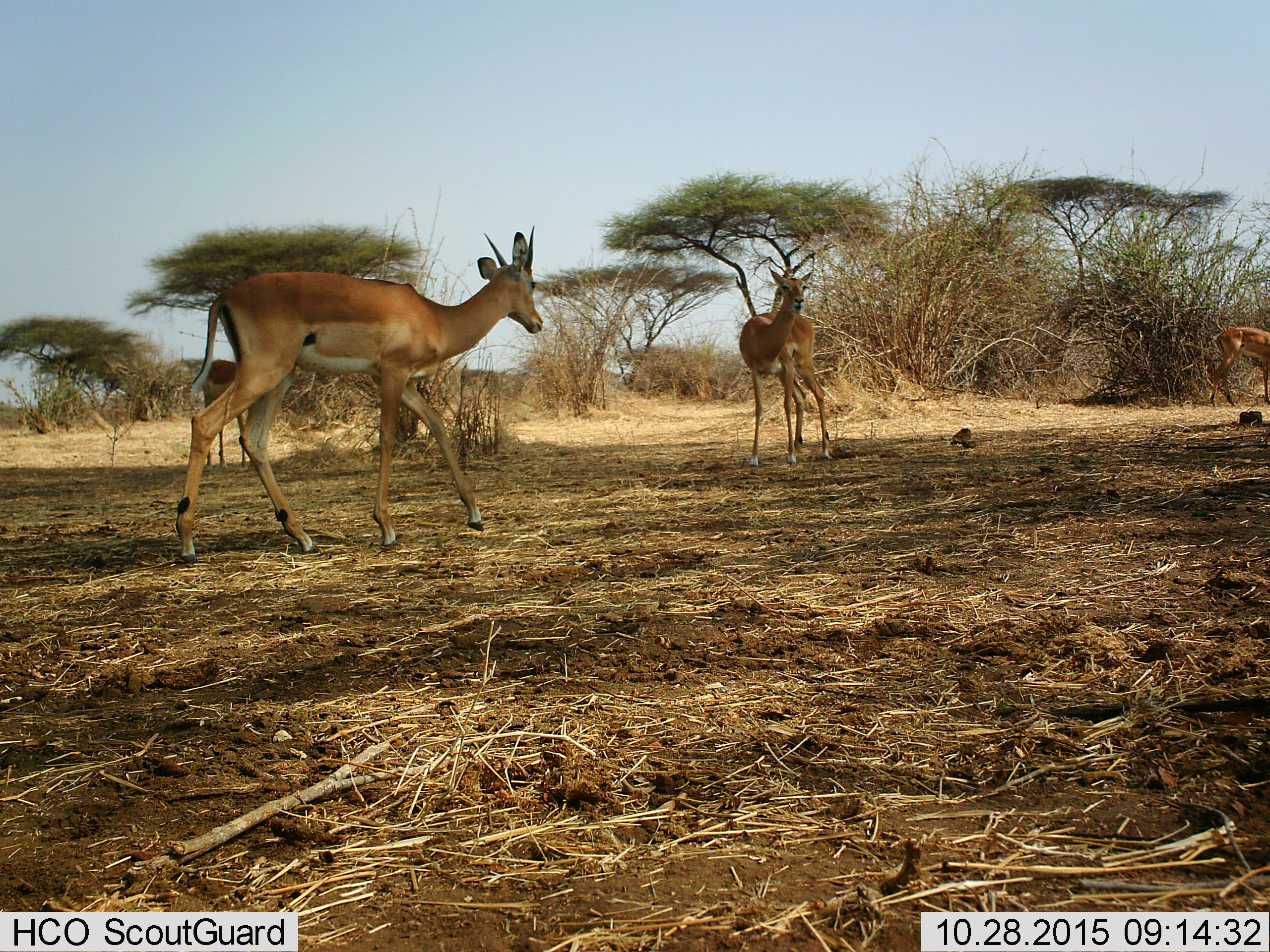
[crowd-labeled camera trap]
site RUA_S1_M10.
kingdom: Animalia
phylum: Chordata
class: Mammalia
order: Artiodactyla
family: Bovidae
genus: Aepyceros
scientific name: Aepyceros melampus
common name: impala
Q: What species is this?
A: Impala (Aepyceros melampus).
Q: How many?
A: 4.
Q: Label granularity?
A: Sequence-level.